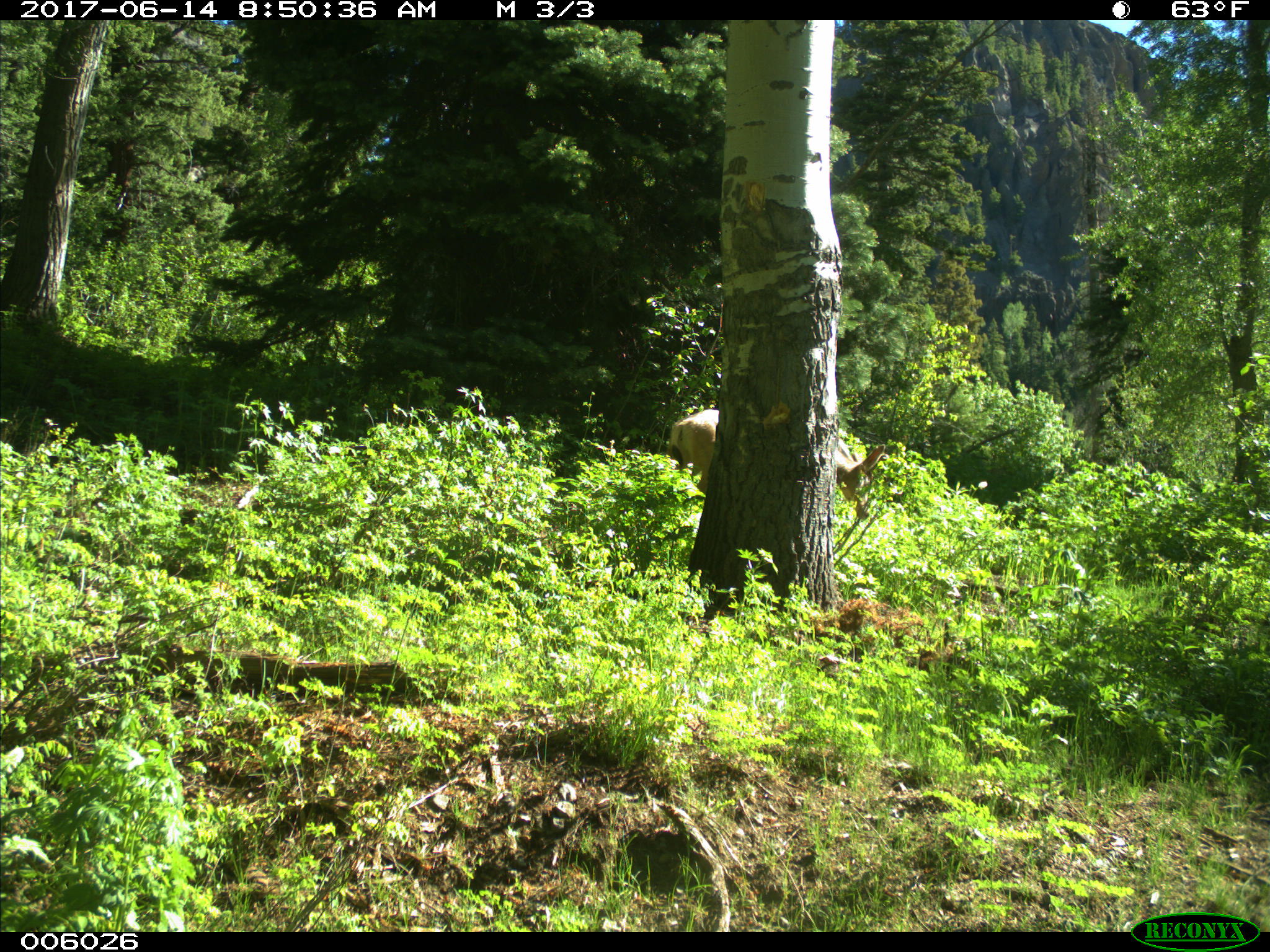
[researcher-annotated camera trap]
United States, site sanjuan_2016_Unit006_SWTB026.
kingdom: Animalia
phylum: Chordata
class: Mammalia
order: Artiodactyla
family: Cervidae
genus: Odocoileus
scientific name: Odocoileus hemionus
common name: mule deer